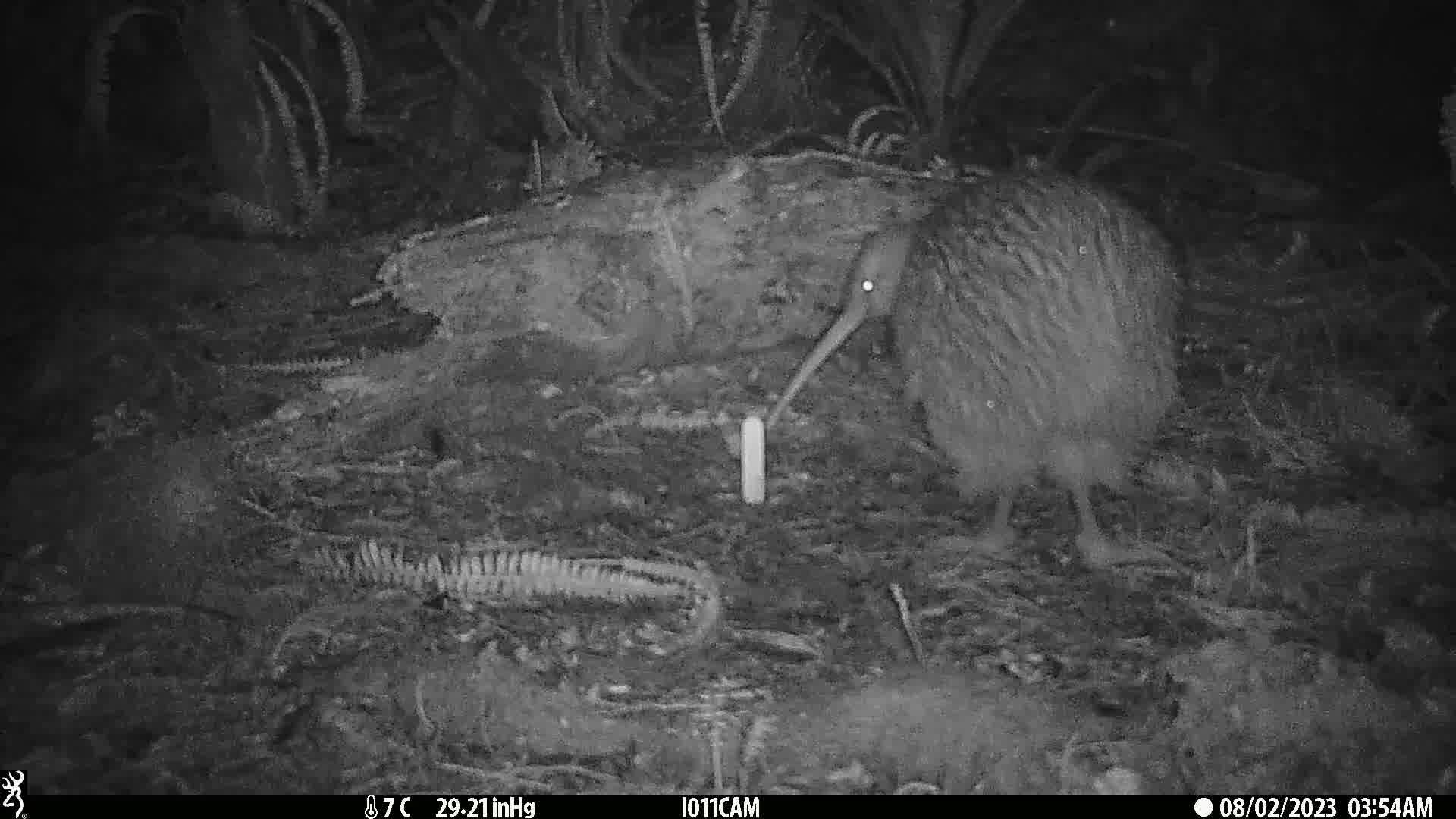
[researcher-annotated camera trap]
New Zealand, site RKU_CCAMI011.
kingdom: Animalia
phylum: Chordata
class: Aves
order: Apterygiformes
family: Apterygidae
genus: Apteryx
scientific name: Apteryx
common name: kiwi